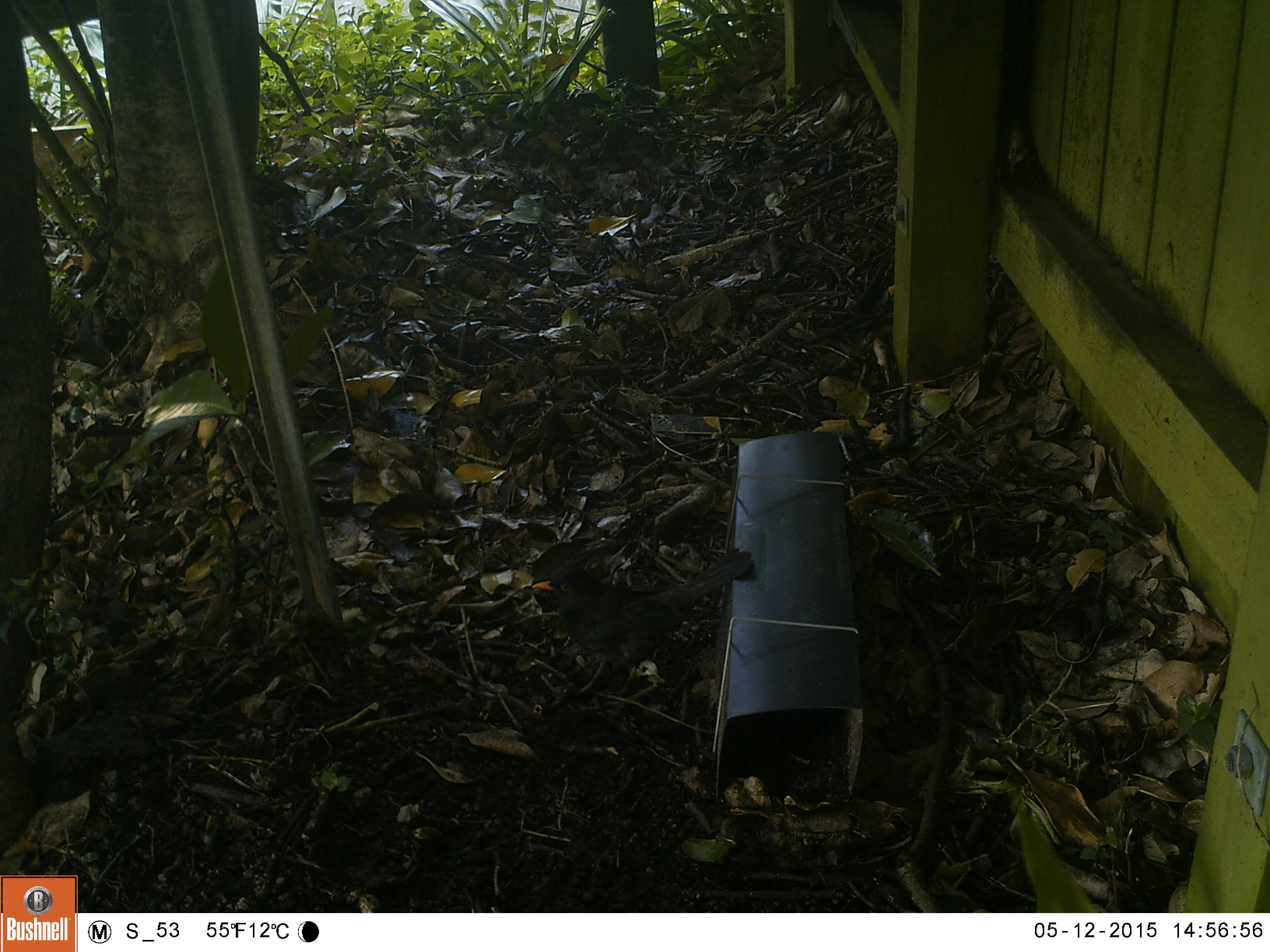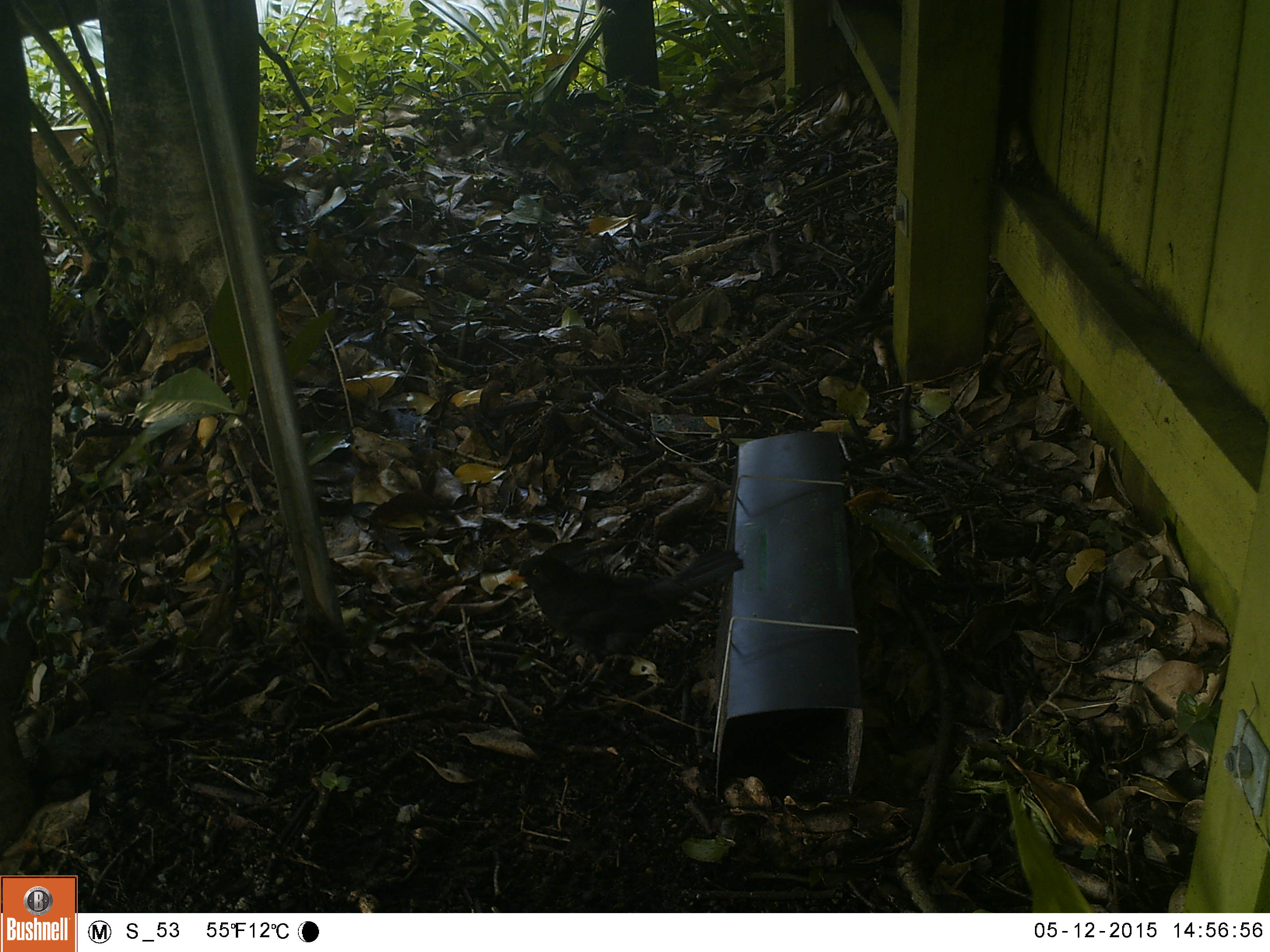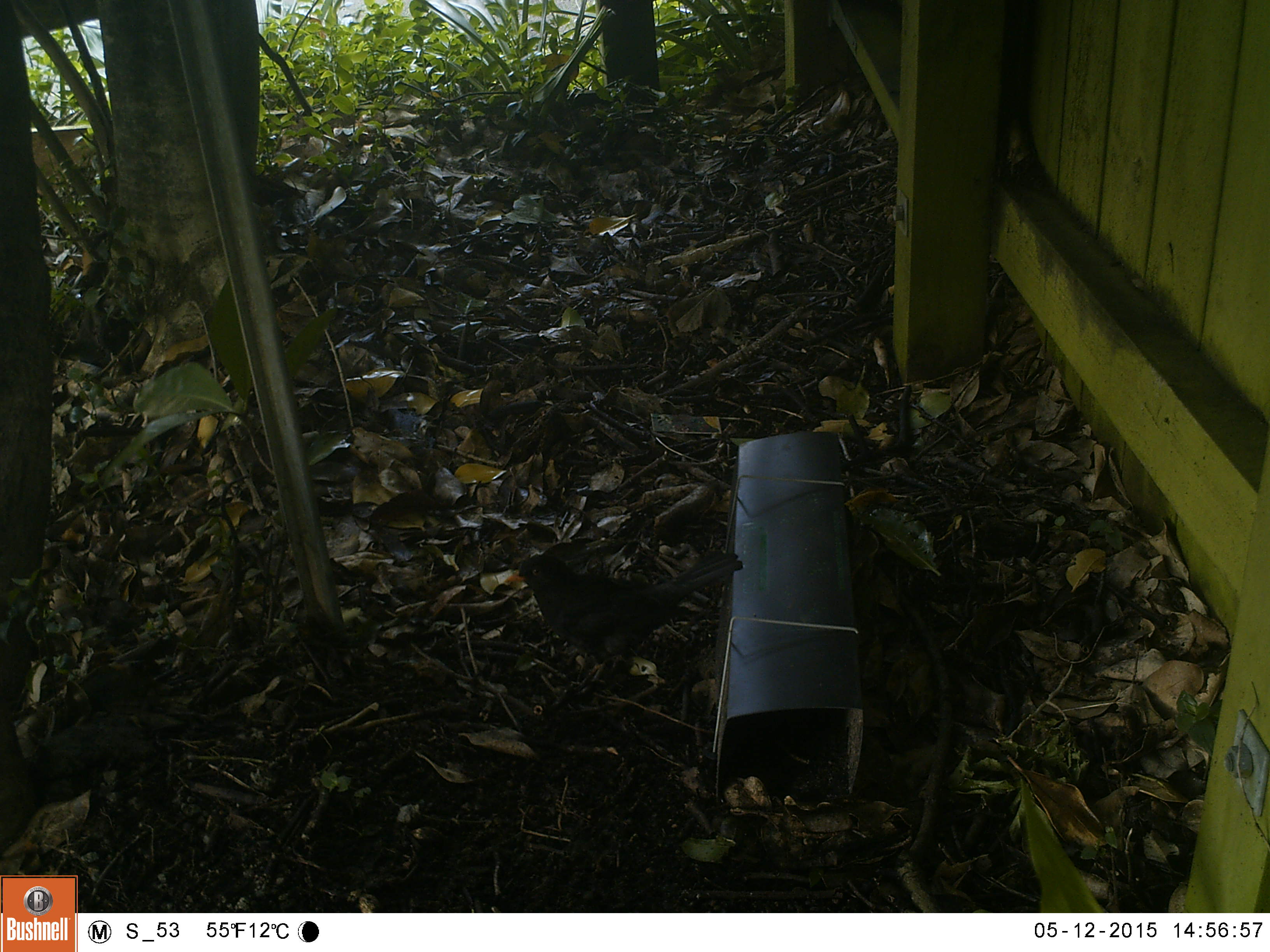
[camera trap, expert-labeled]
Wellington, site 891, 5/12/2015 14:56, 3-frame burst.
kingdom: Animalia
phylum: Chordata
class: Aves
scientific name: Aves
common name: bird